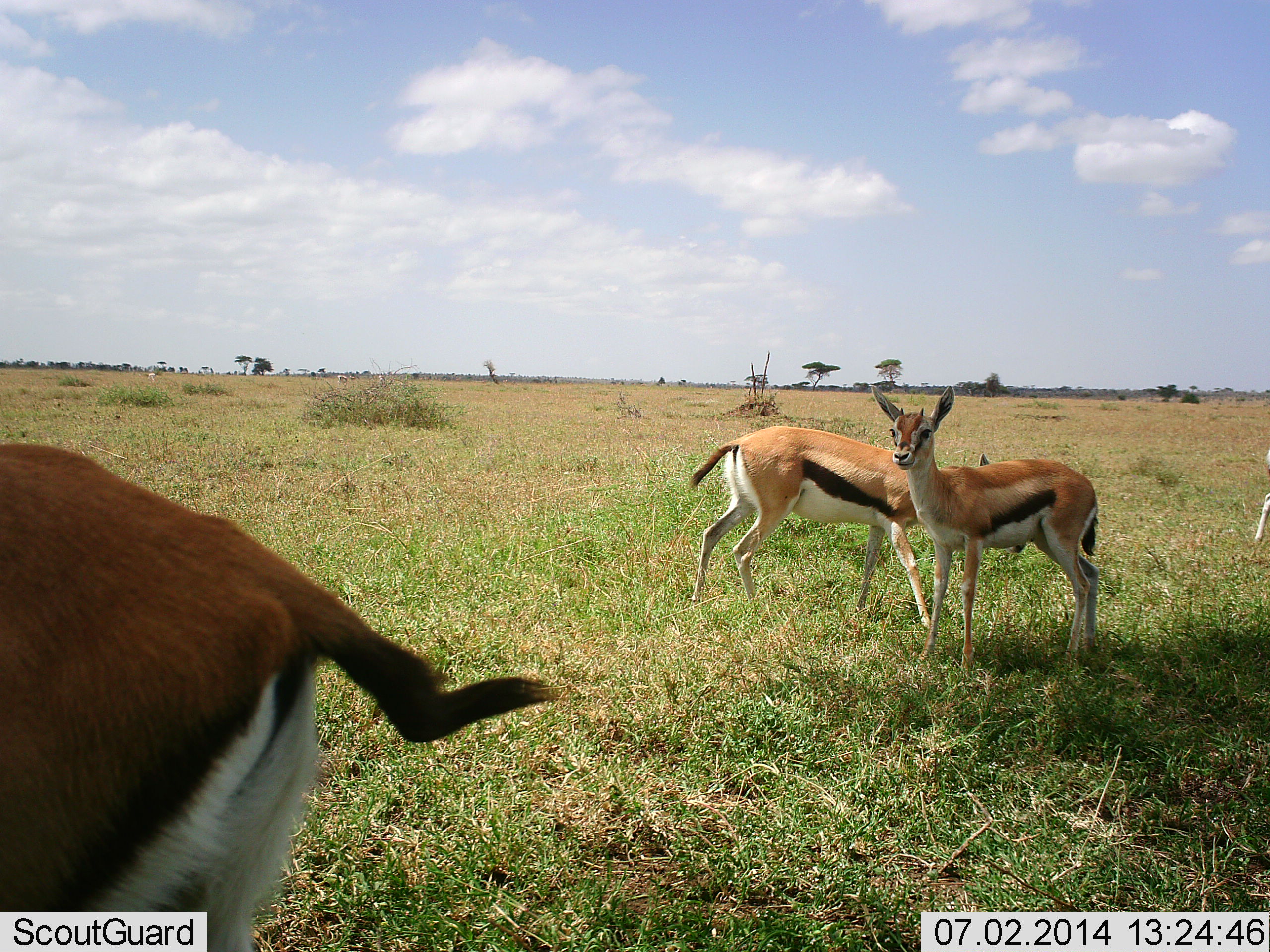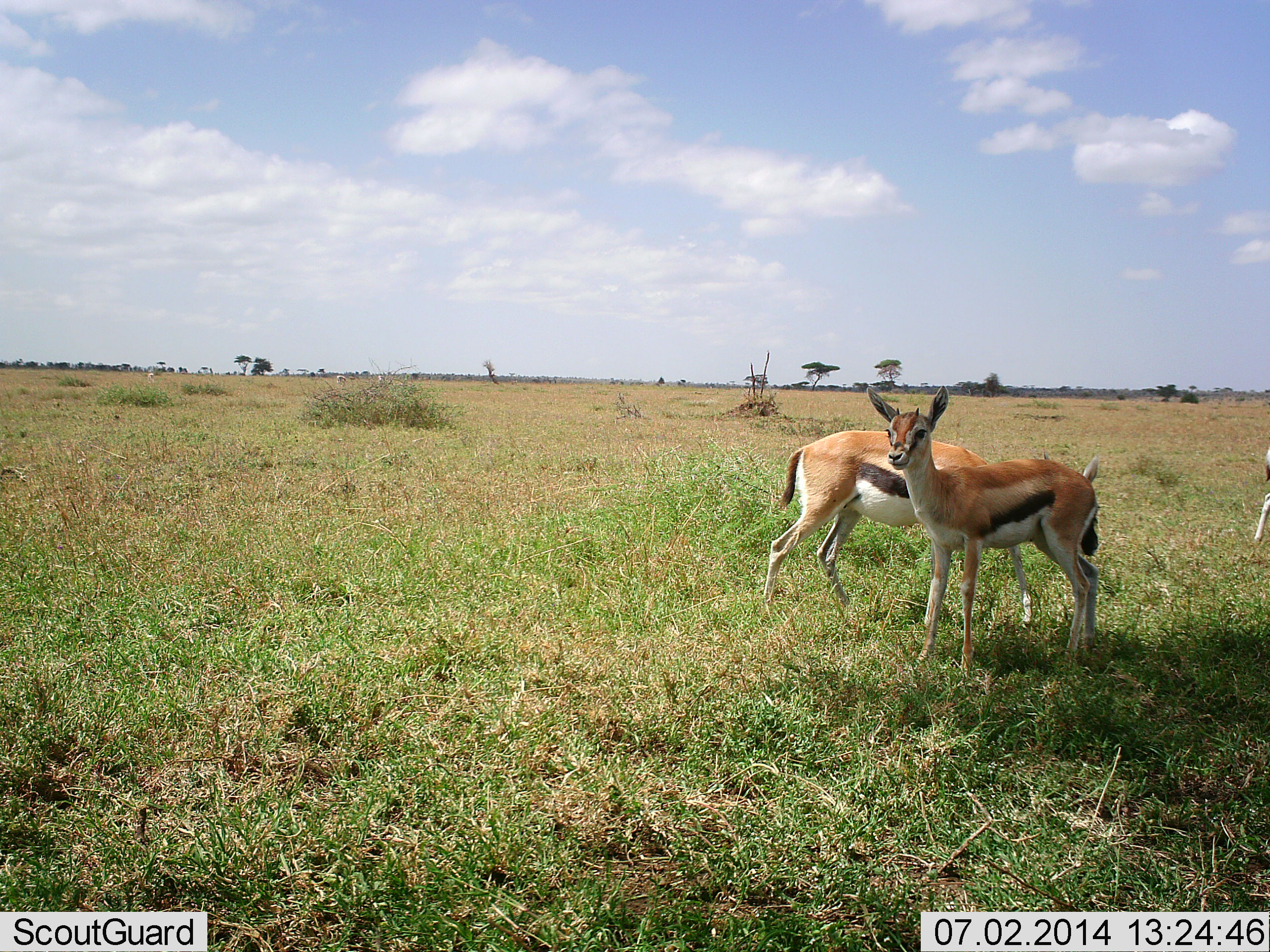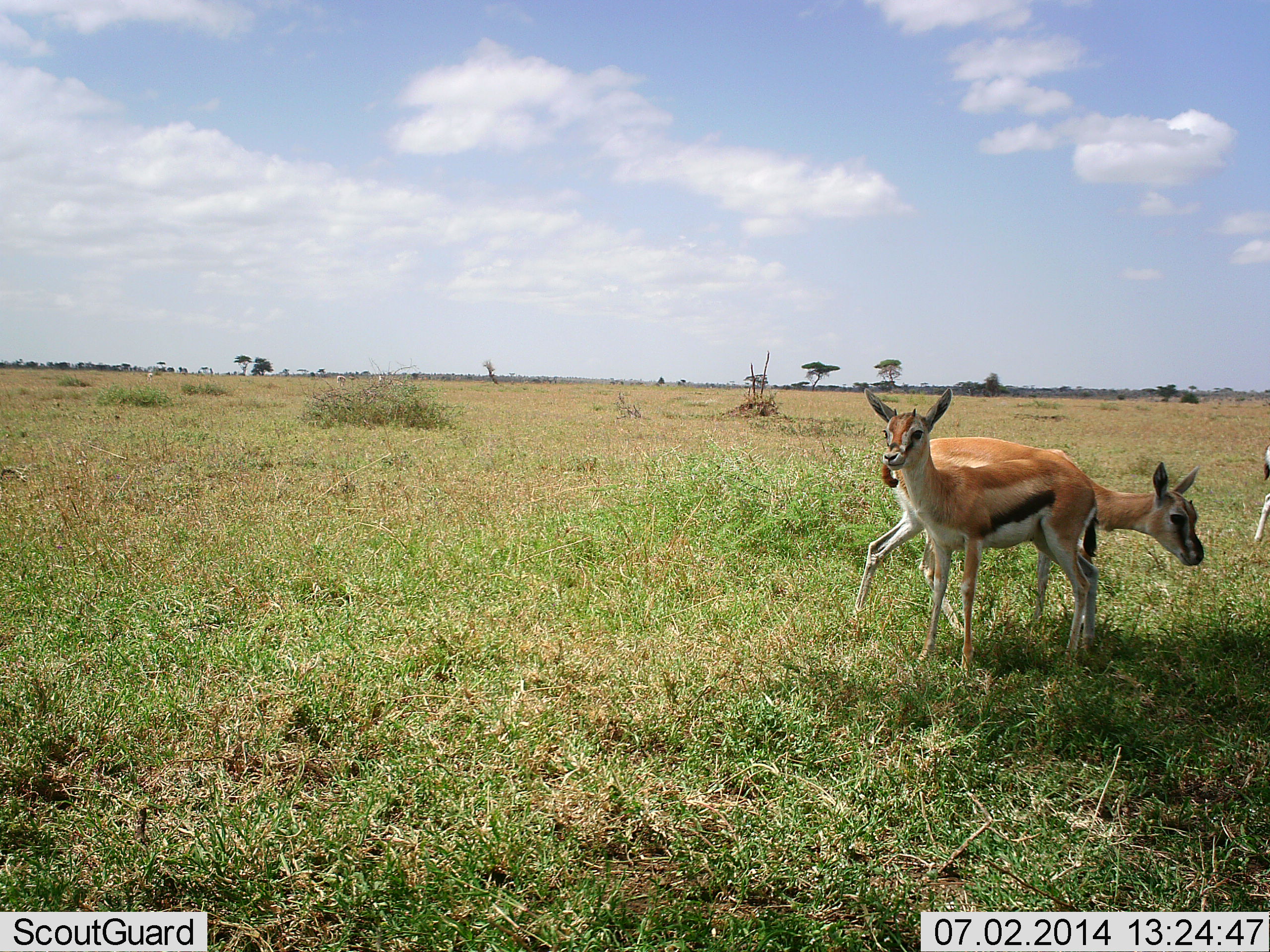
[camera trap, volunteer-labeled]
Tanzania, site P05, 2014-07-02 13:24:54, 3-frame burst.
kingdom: Animalia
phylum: Chordata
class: Mammalia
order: Artiodactyla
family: Bovidae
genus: Eudorcas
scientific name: Eudorcas thomsonii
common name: thomson's gazelle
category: gazellethomsons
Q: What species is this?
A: Gazellethomsons (thomson's gazelle) (Eudorcas thomsonii).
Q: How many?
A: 4.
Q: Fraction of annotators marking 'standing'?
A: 100%.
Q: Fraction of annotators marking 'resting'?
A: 0%.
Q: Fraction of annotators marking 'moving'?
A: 40%.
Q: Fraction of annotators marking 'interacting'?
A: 0%.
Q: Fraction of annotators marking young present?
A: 10%.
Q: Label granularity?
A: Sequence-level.